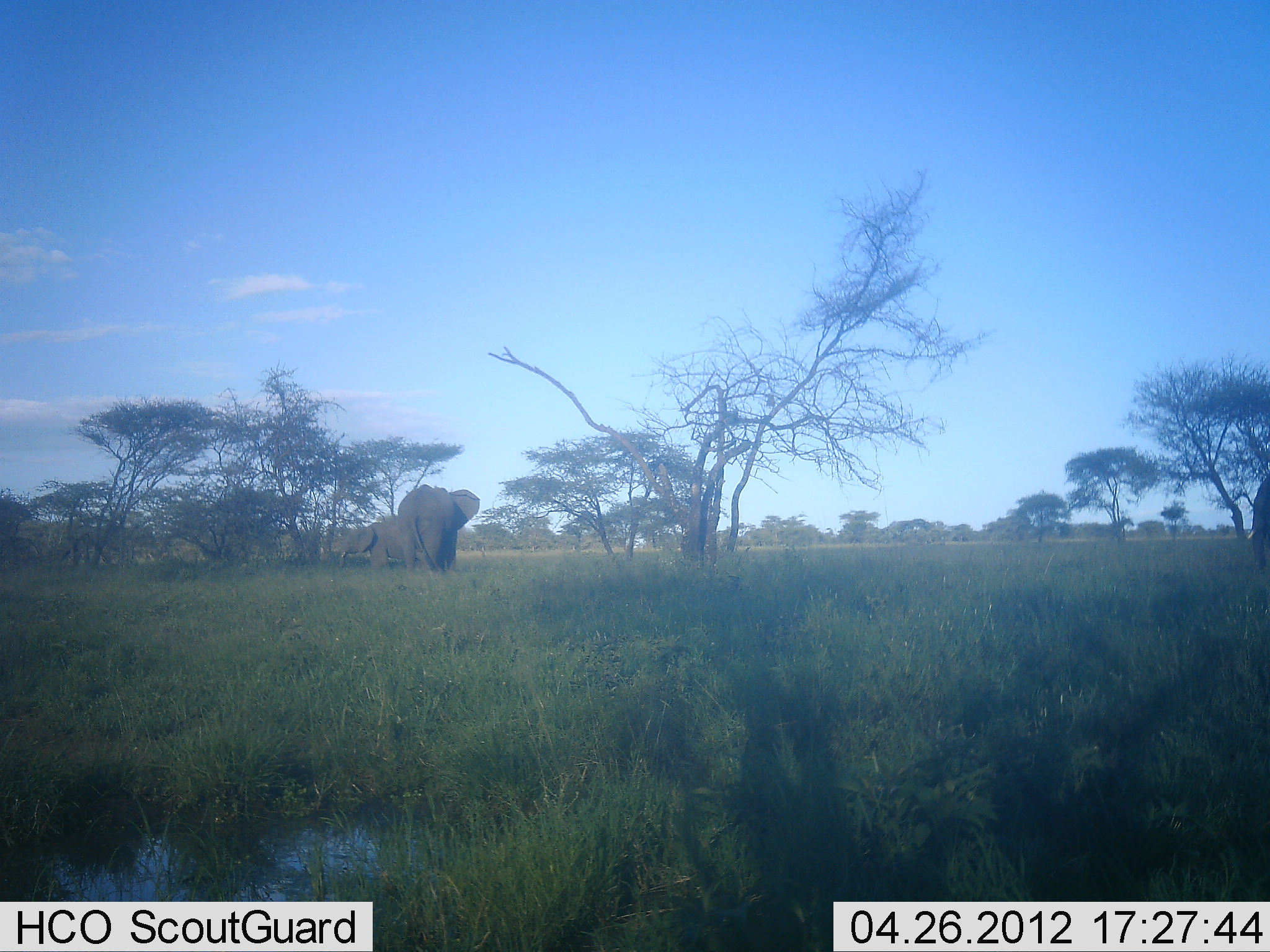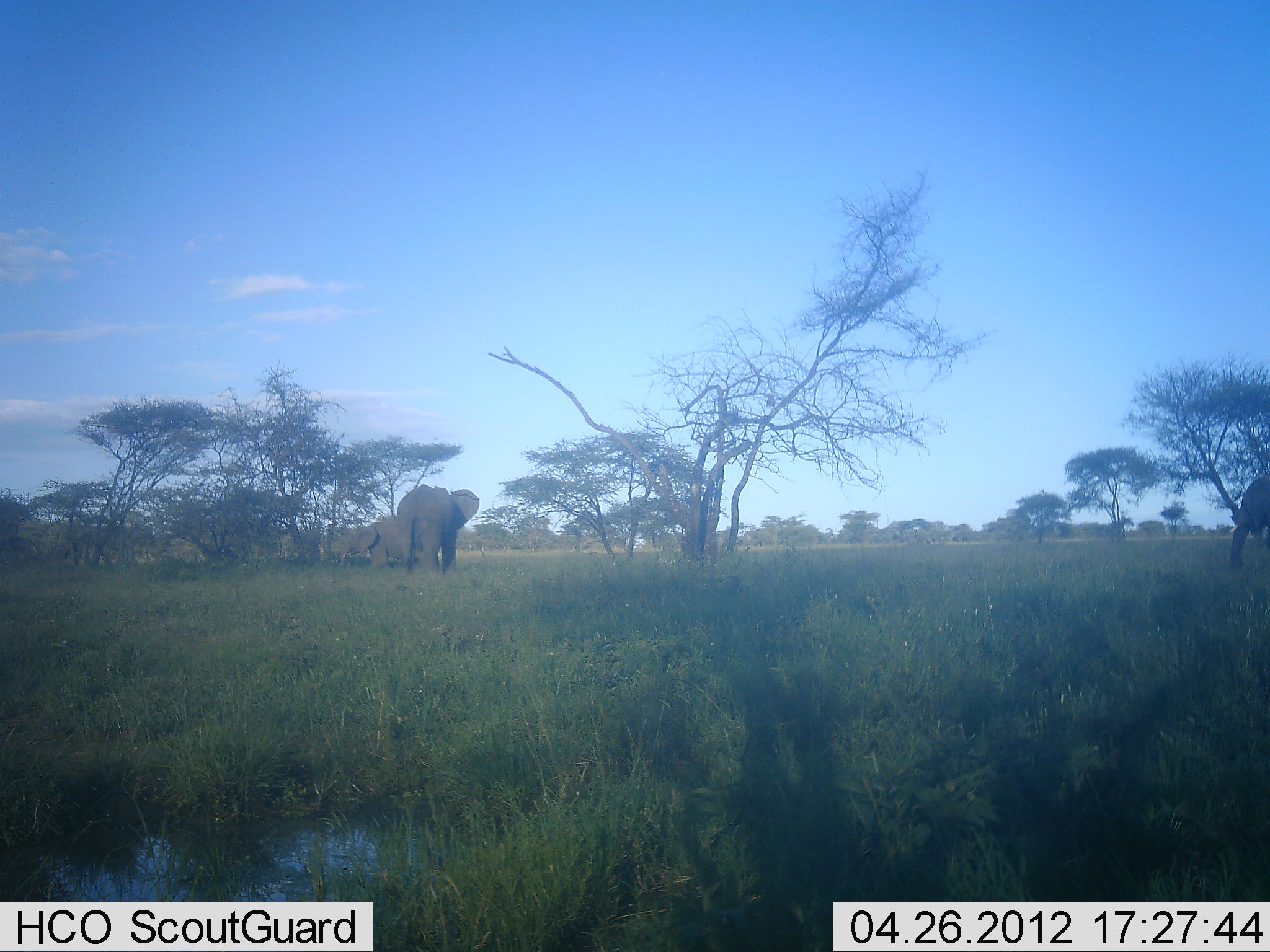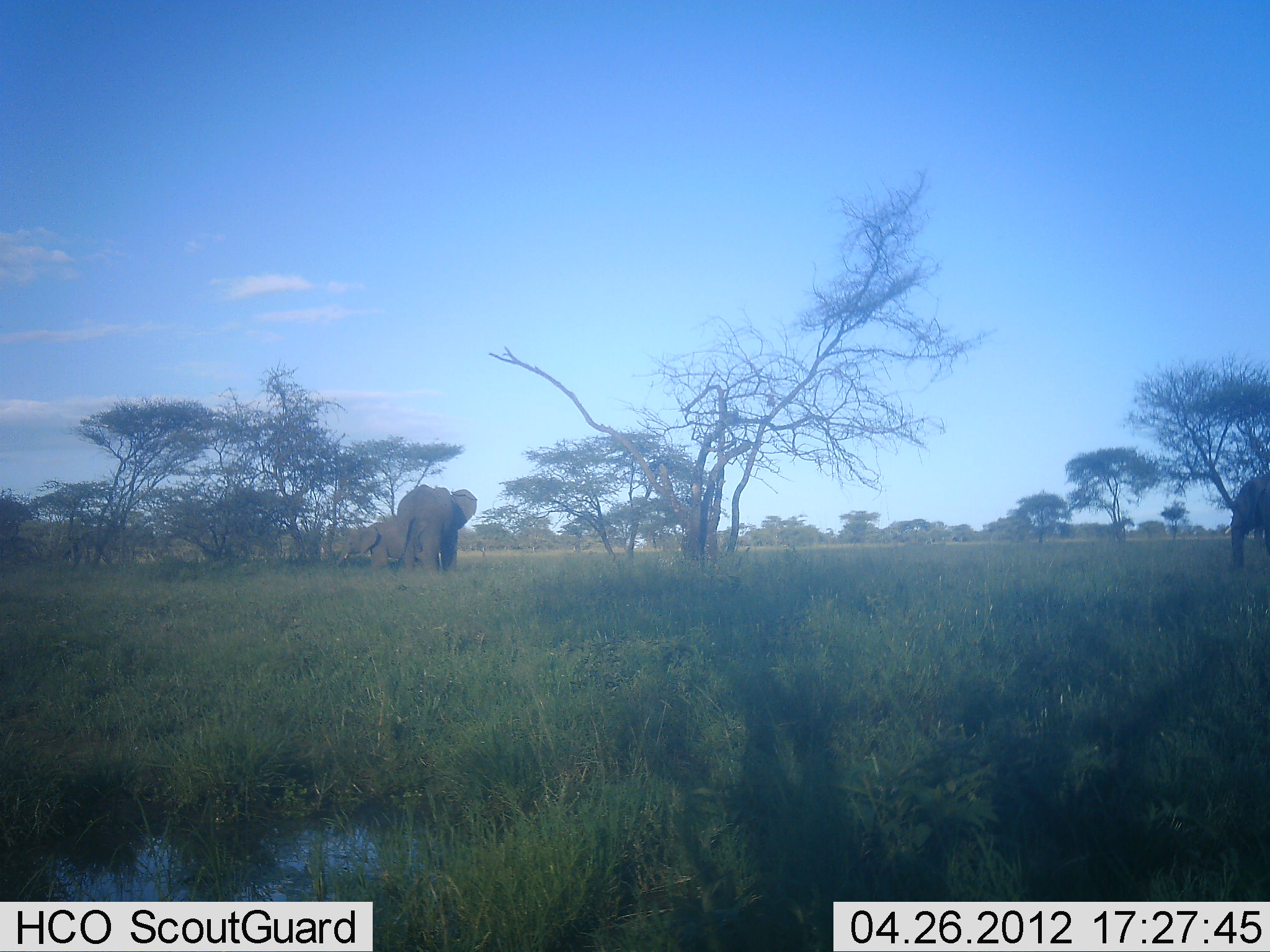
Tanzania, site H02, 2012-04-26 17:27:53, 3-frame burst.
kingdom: Animalia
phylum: Chordata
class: Mammalia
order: Proboscidea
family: Elephantidae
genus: Loxodonta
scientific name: Loxodonta africana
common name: african bush elephant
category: elephant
Elephant (african bush elephant) (Loxodonta africana), count 3. Behavior (volunteer vote fractions): standing 66%, resting 0%, moving 48%, interacting 3%. Young present (vote fraction): 7%. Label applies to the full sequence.